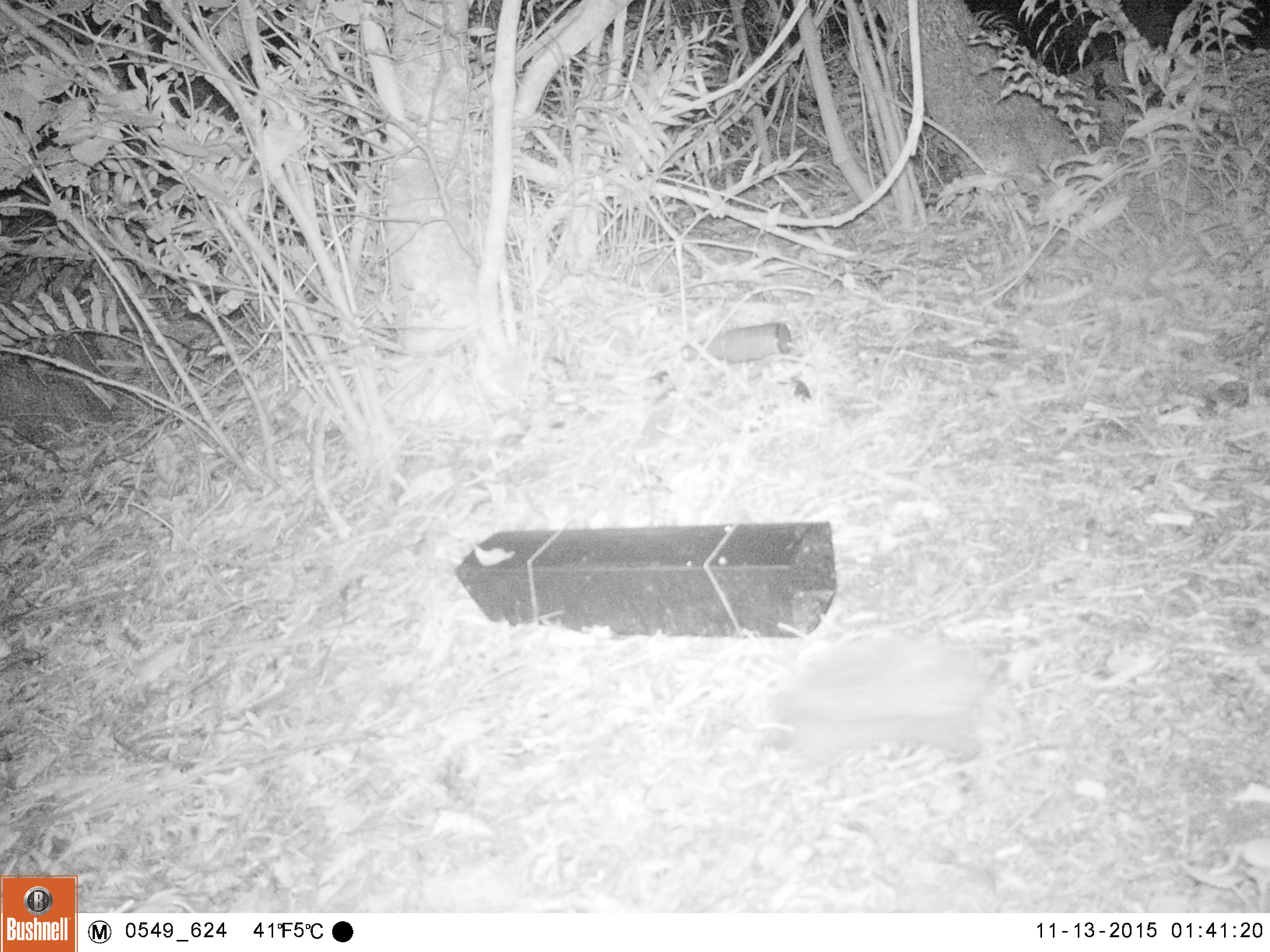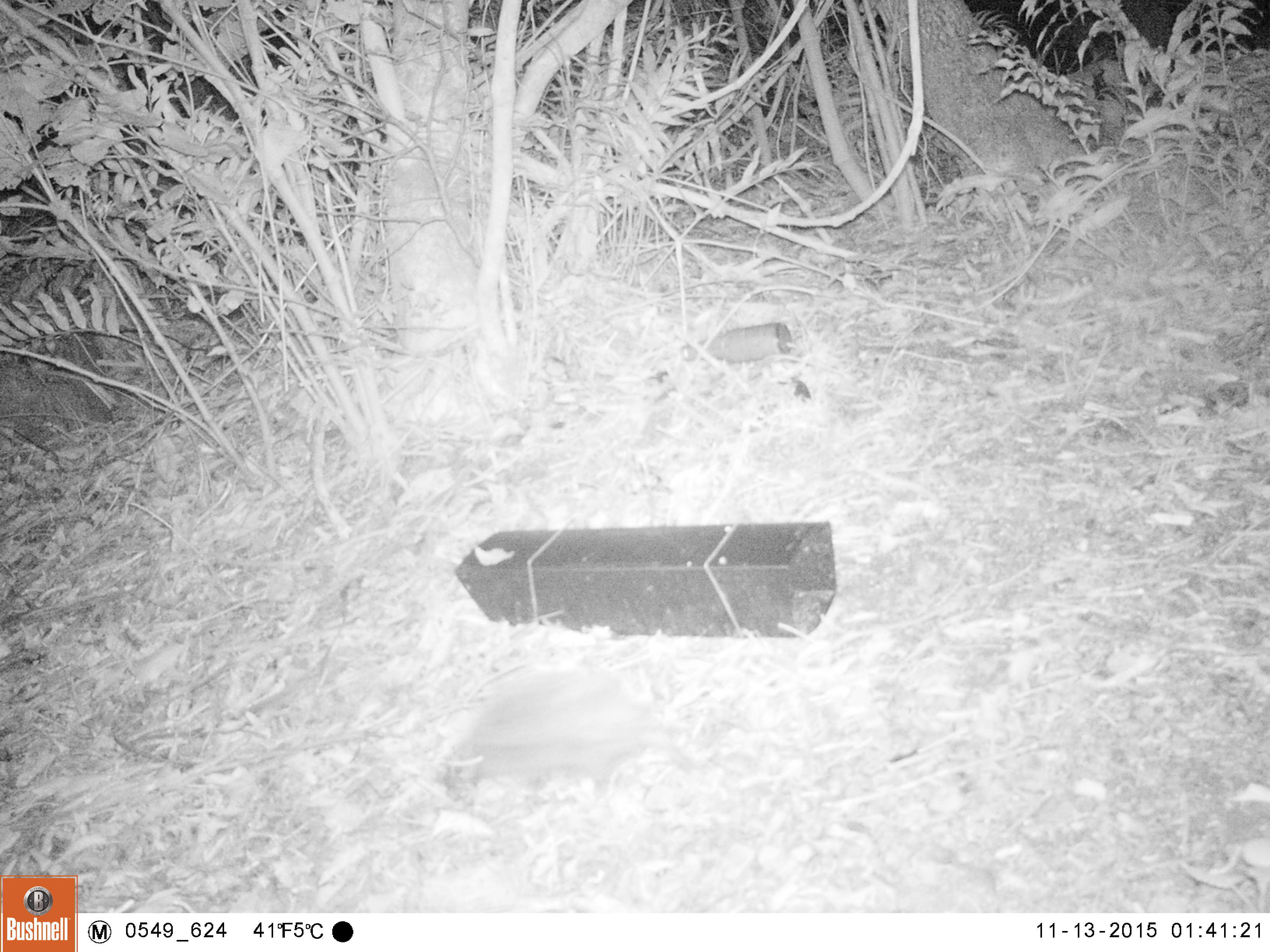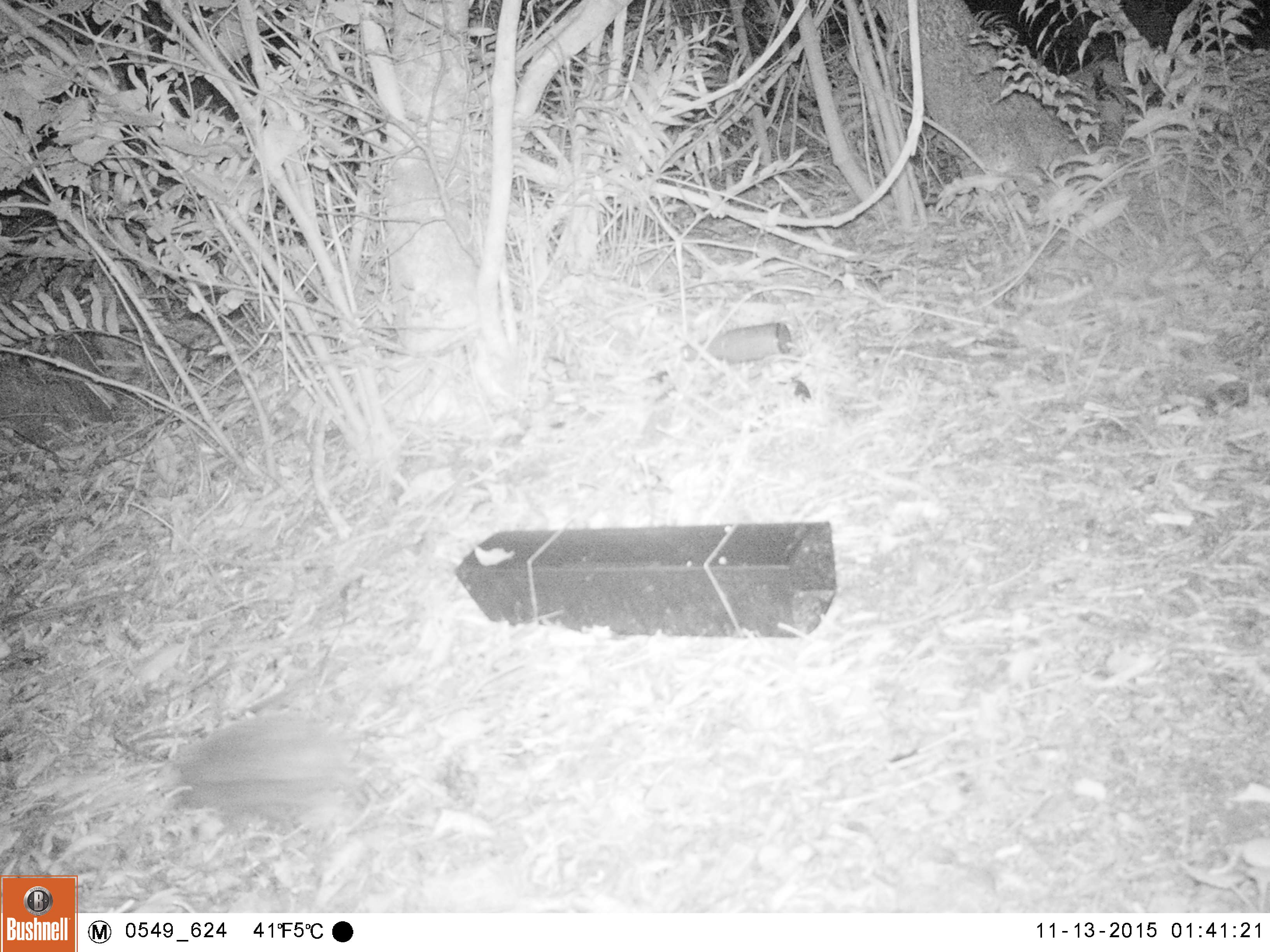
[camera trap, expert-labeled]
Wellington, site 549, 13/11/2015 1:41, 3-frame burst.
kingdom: Animalia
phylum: Chordata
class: Mammalia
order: Eulipotyphla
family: Erinaceidae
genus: Erinaceus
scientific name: Erinaceus europaeus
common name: hedgehog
Hedgehog (Erinaceus europaeus).